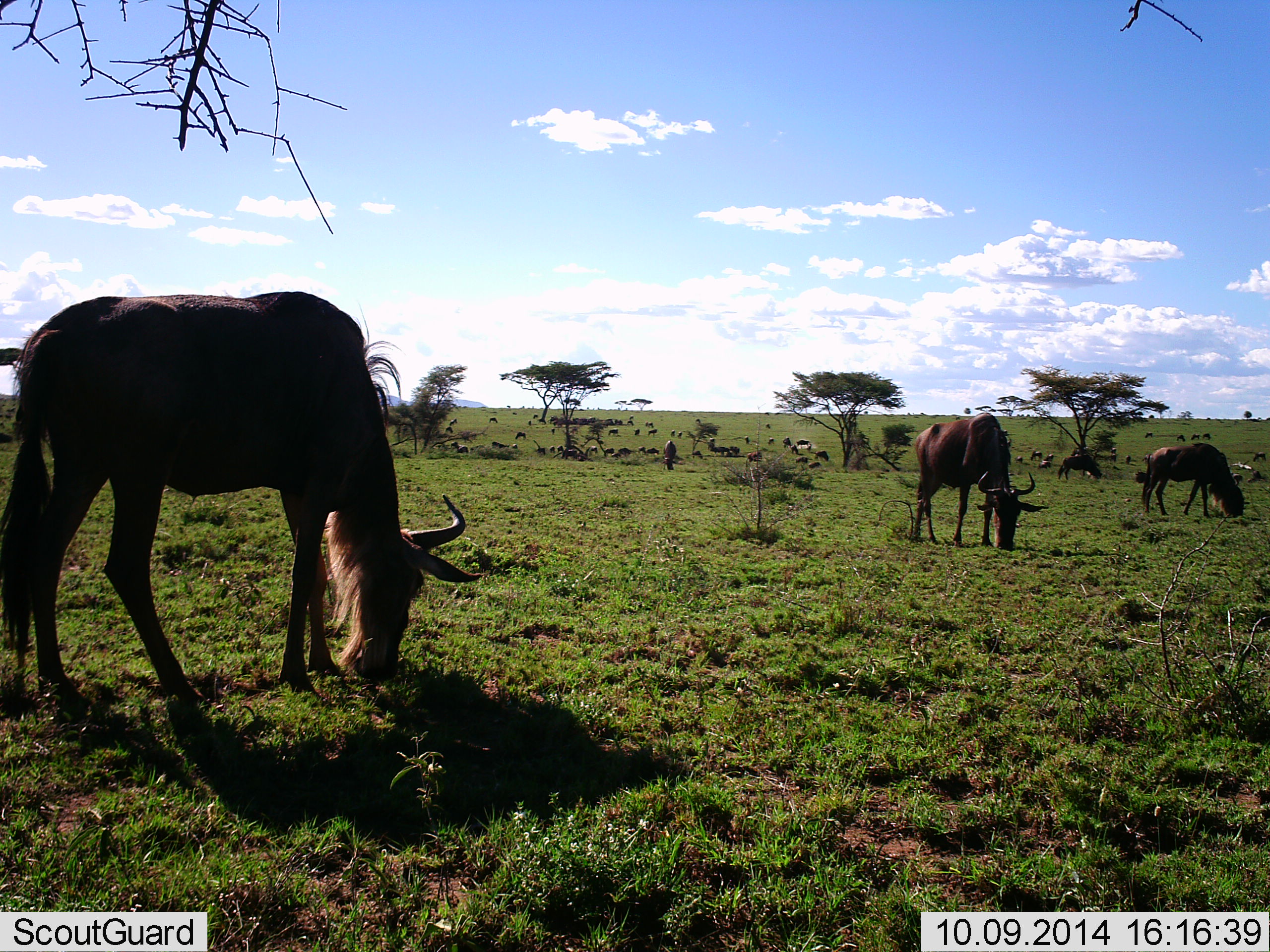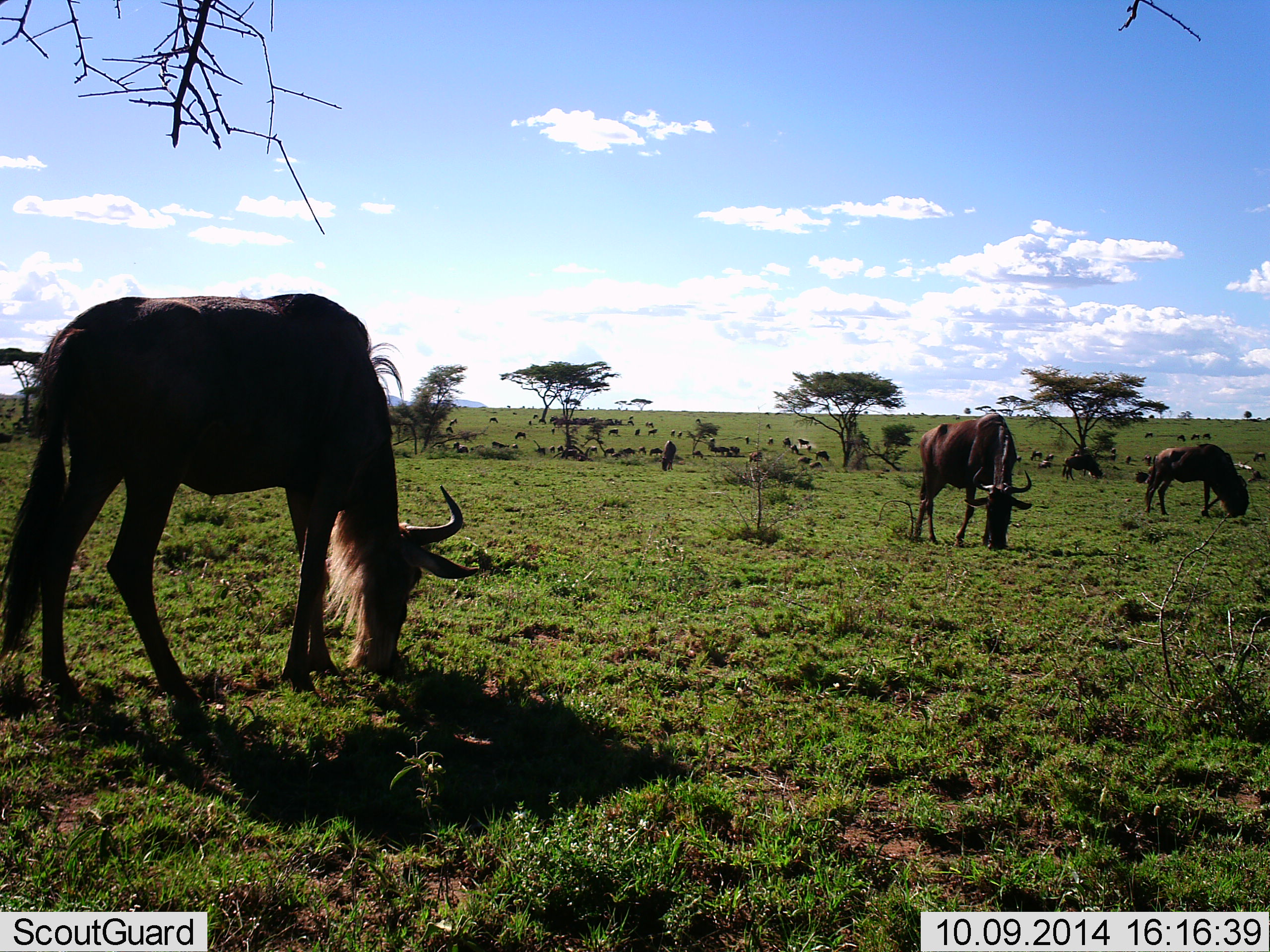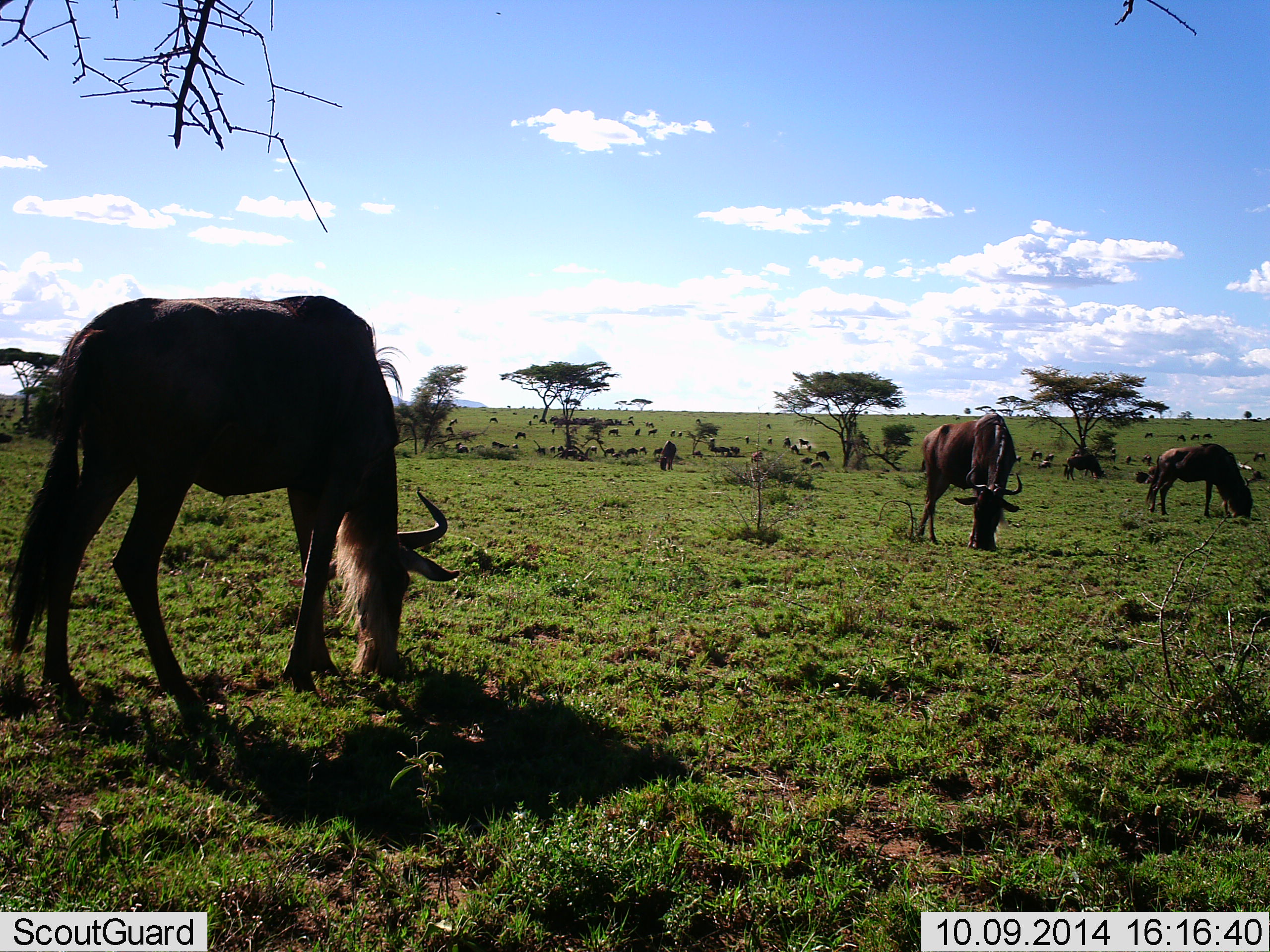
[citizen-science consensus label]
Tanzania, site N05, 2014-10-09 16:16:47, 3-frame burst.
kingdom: Animalia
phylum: Chordata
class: Mammalia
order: Artiodactyla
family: Bovidae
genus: Connochaetes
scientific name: Connochaetes taurinus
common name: blue wildebeest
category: wildebeest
Wildebeest (blue wildebeest) (Connochaetes taurinus), count 11-50. Behavior (volunteer vote fractions): standing 30%, resting 10%, moving 30%, interacting 0%. Young present (vote fraction): 0%. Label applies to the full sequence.